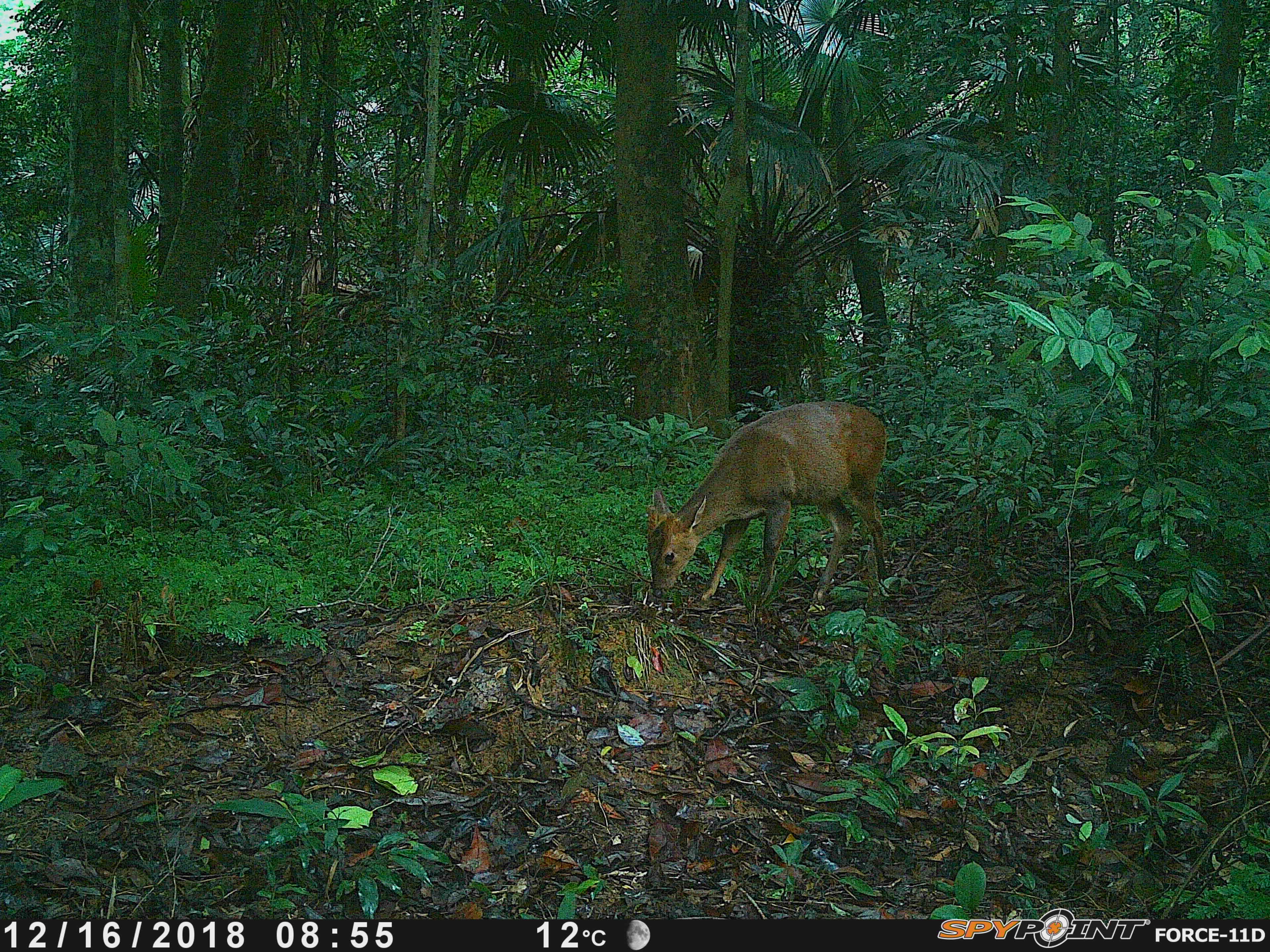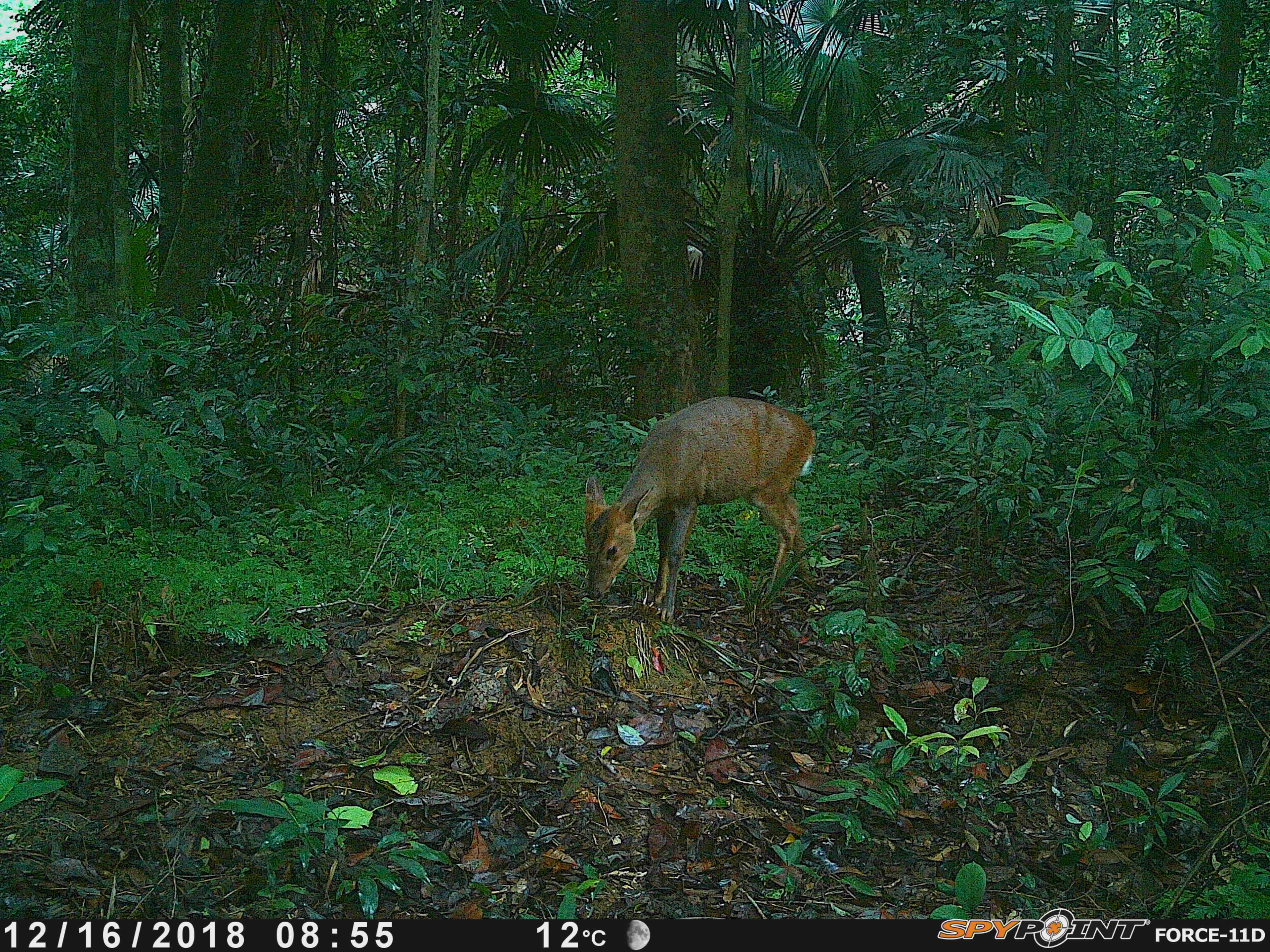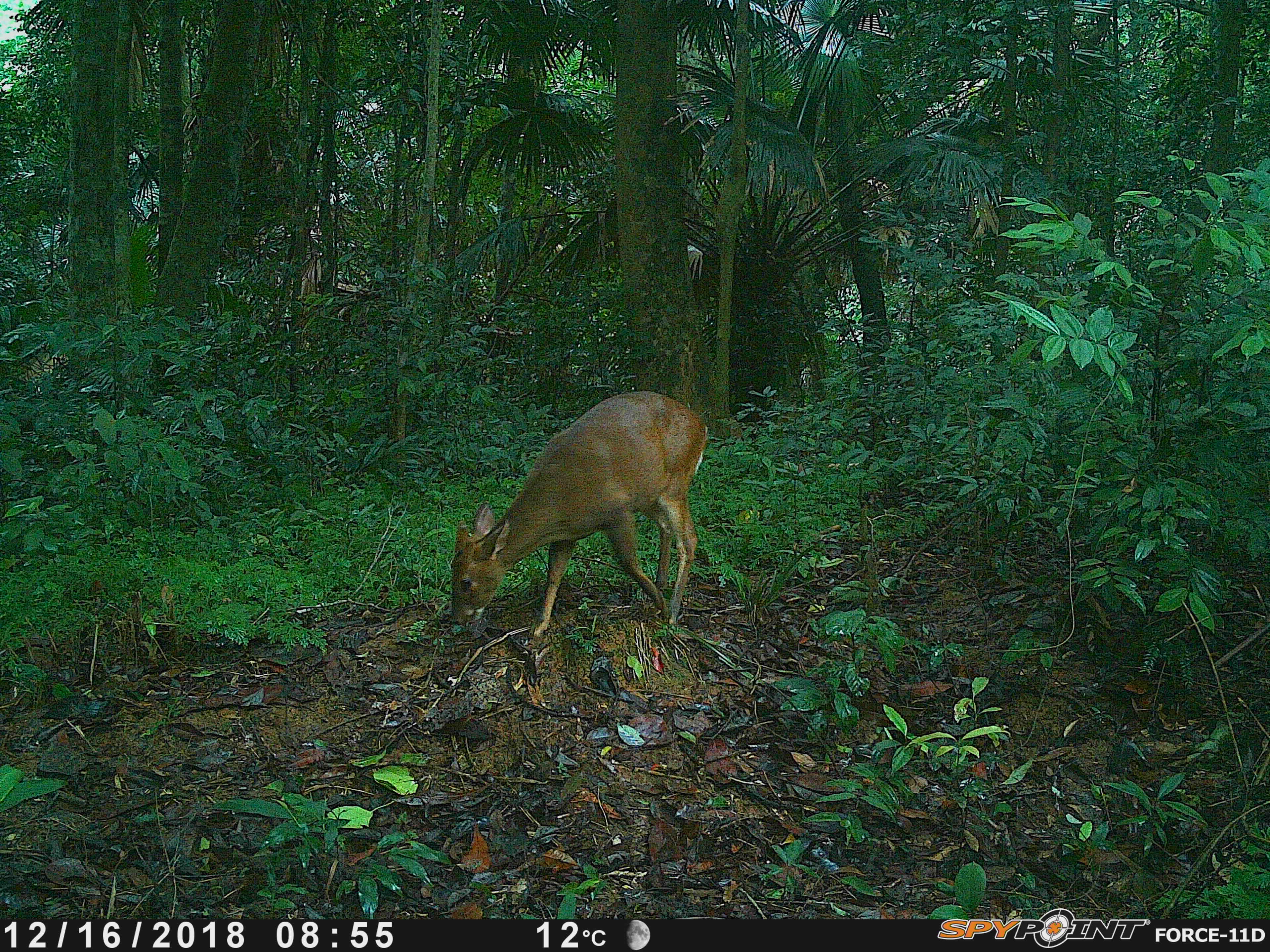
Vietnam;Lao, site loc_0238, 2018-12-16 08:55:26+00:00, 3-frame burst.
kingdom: Animalia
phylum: Chordata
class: Mammalia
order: Artiodactyla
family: Cervidae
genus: Muntiacus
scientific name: Muntiacus vuquangensis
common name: large-antlered muntjac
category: large antlered muntjac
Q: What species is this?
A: Large antlered muntjac (large-antlered muntjac) (Muntiacus vuquangensis).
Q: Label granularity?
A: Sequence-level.